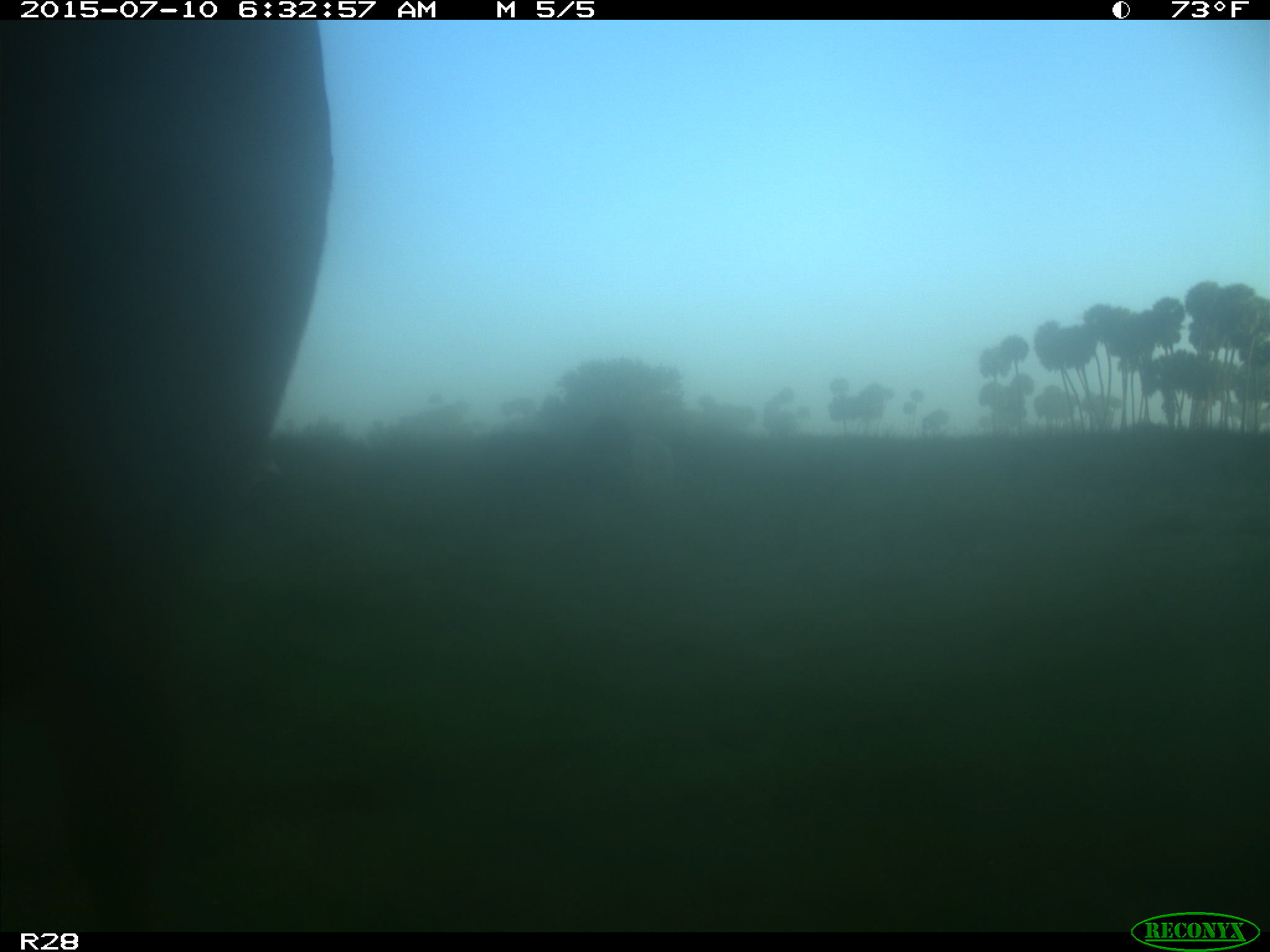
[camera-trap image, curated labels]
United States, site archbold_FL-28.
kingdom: Animalia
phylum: Chordata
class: Mammalia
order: Artiodactyla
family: Bovidae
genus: Bos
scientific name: Bos taurus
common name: domestic cow